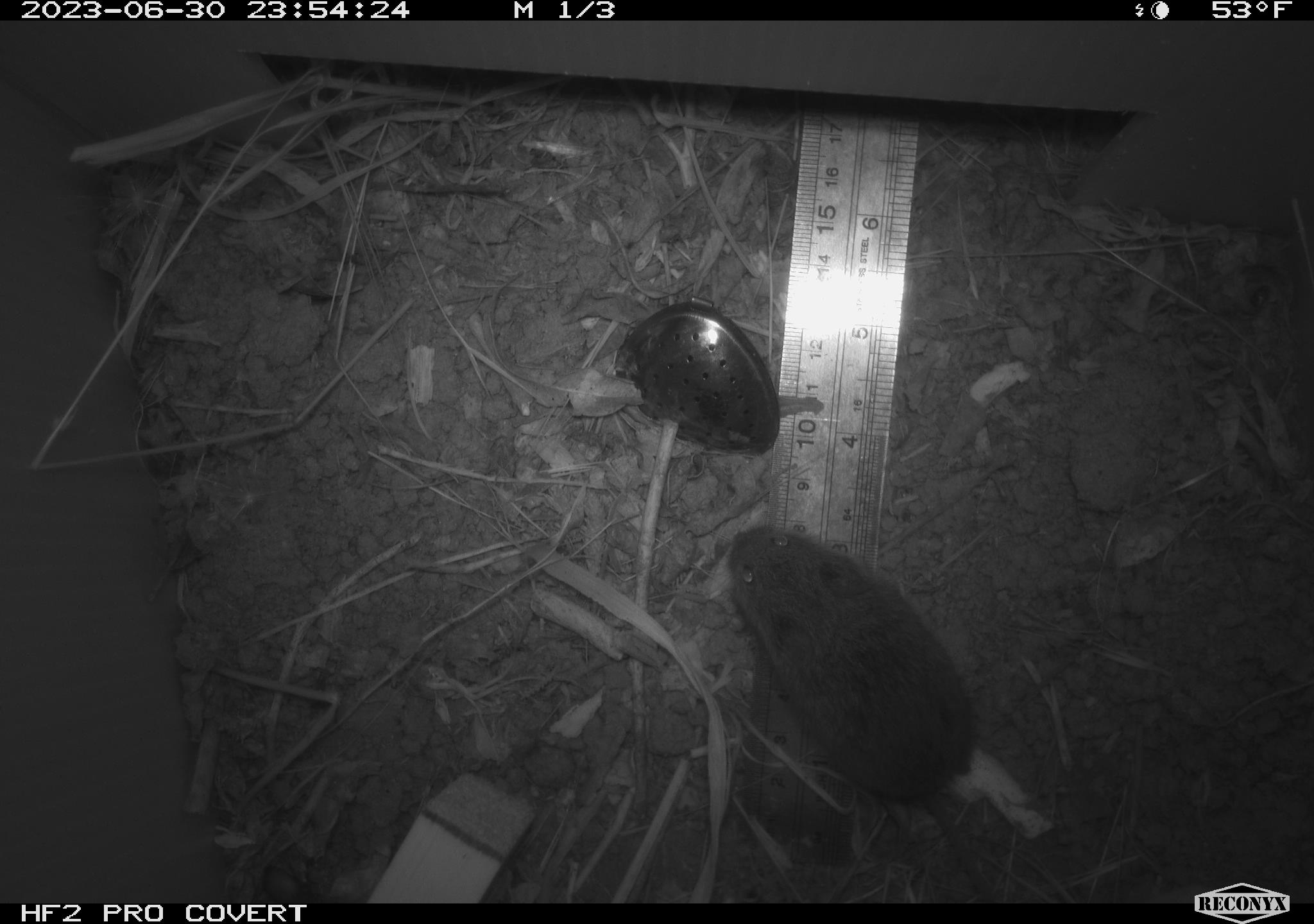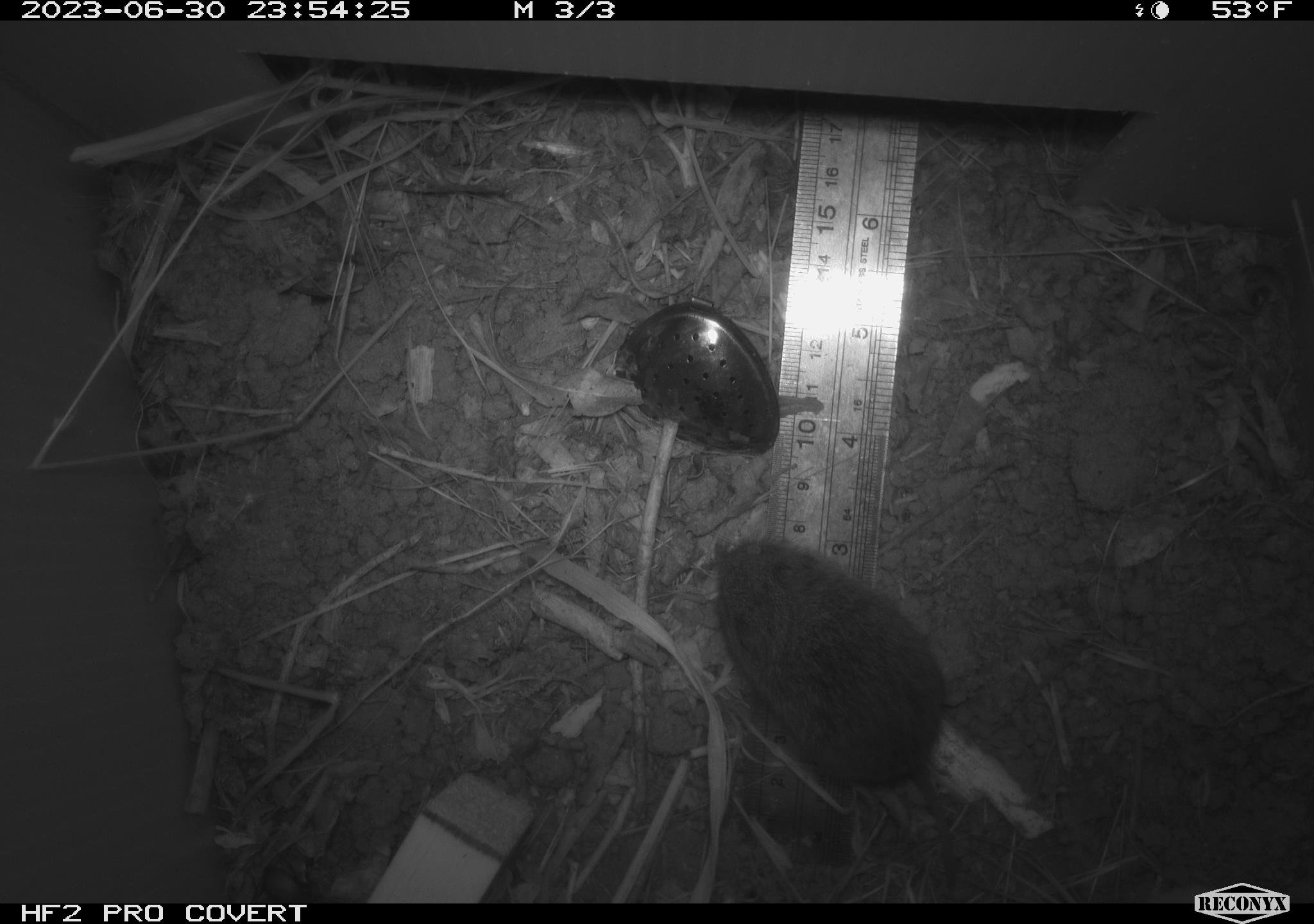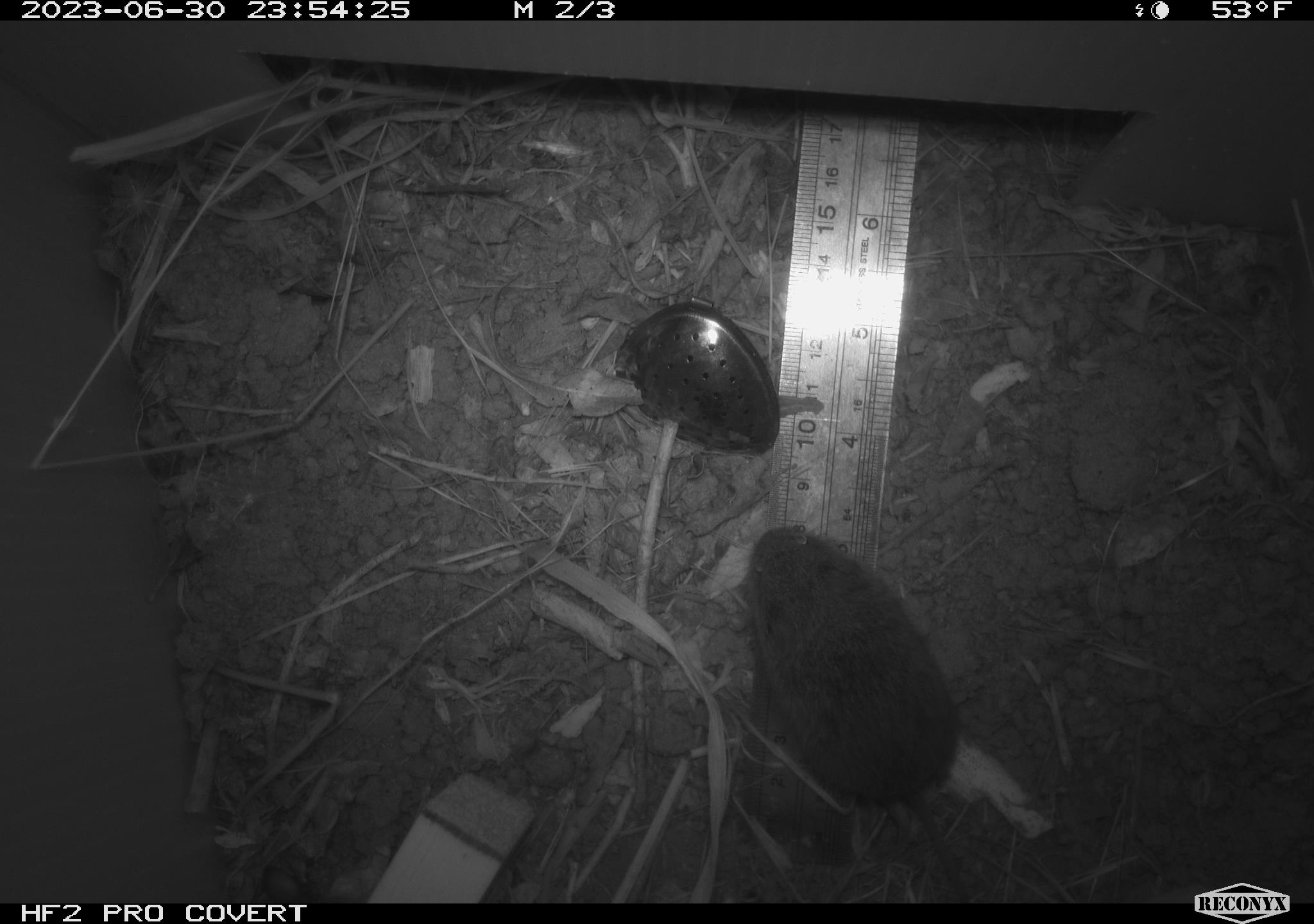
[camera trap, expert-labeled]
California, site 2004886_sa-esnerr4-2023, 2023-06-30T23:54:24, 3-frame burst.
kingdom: Animalia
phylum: Chordata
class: Mammalia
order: Rodentia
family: Cricetidae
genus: Microtus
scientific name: Microtus californicus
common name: california vole